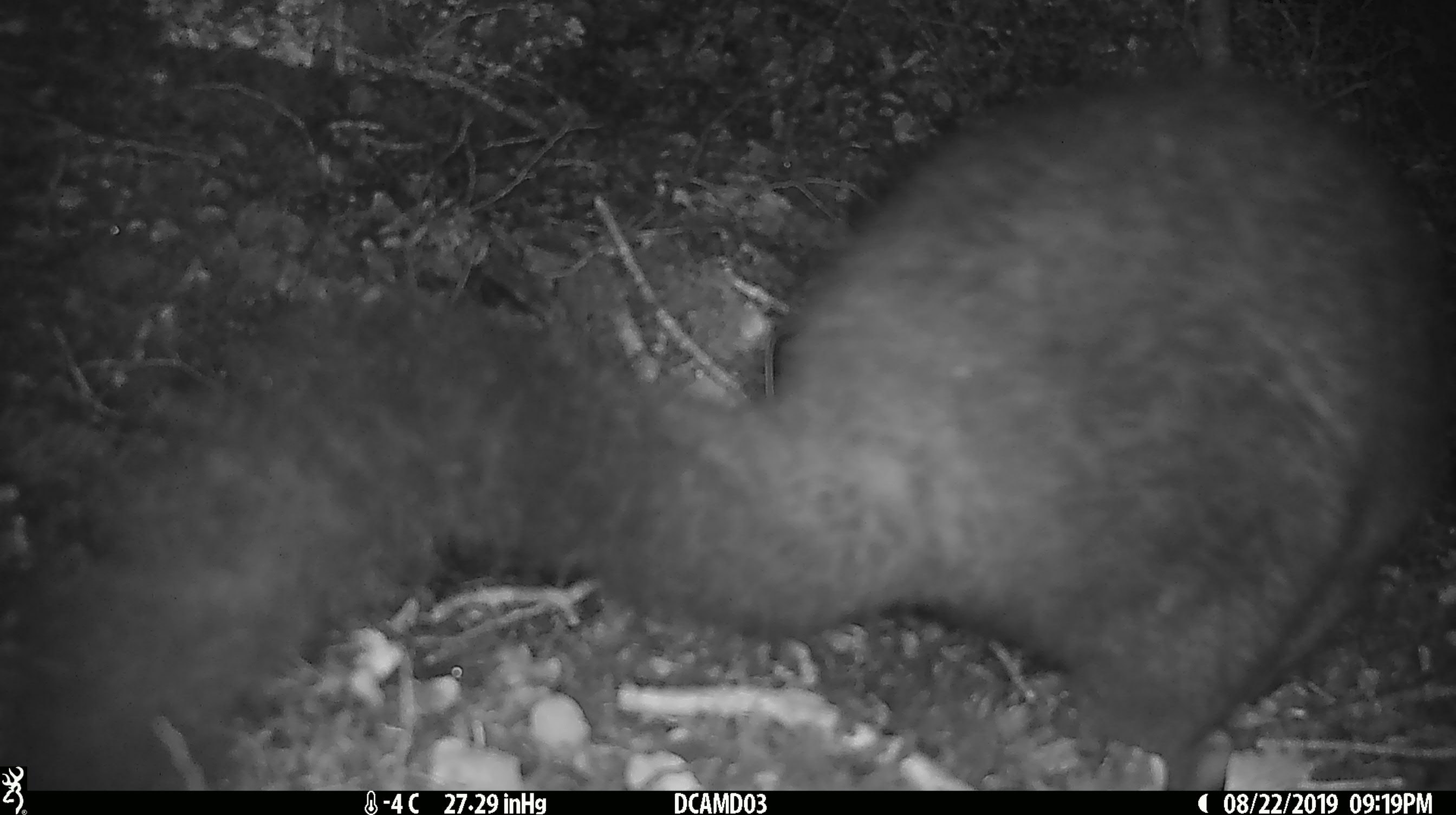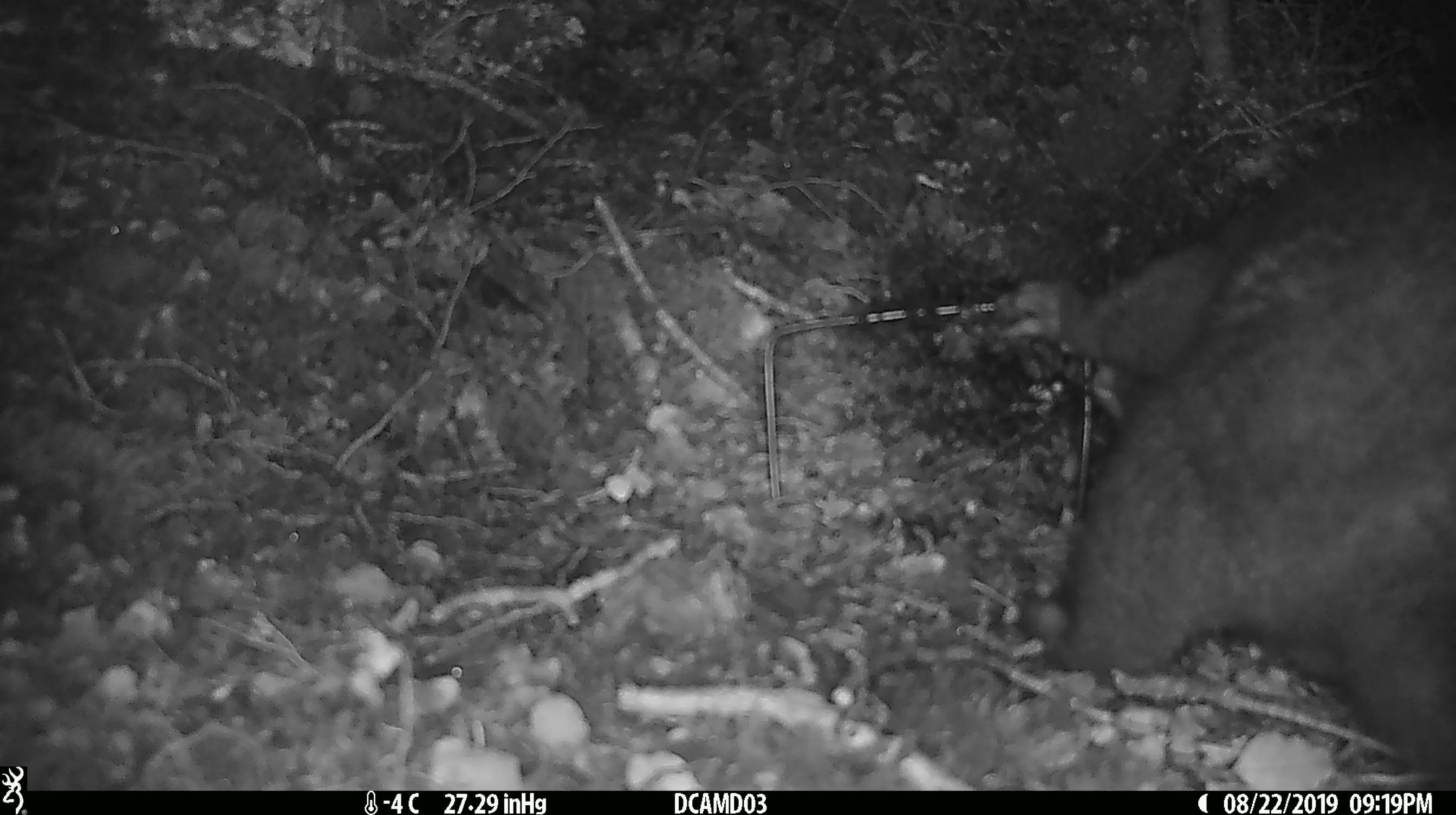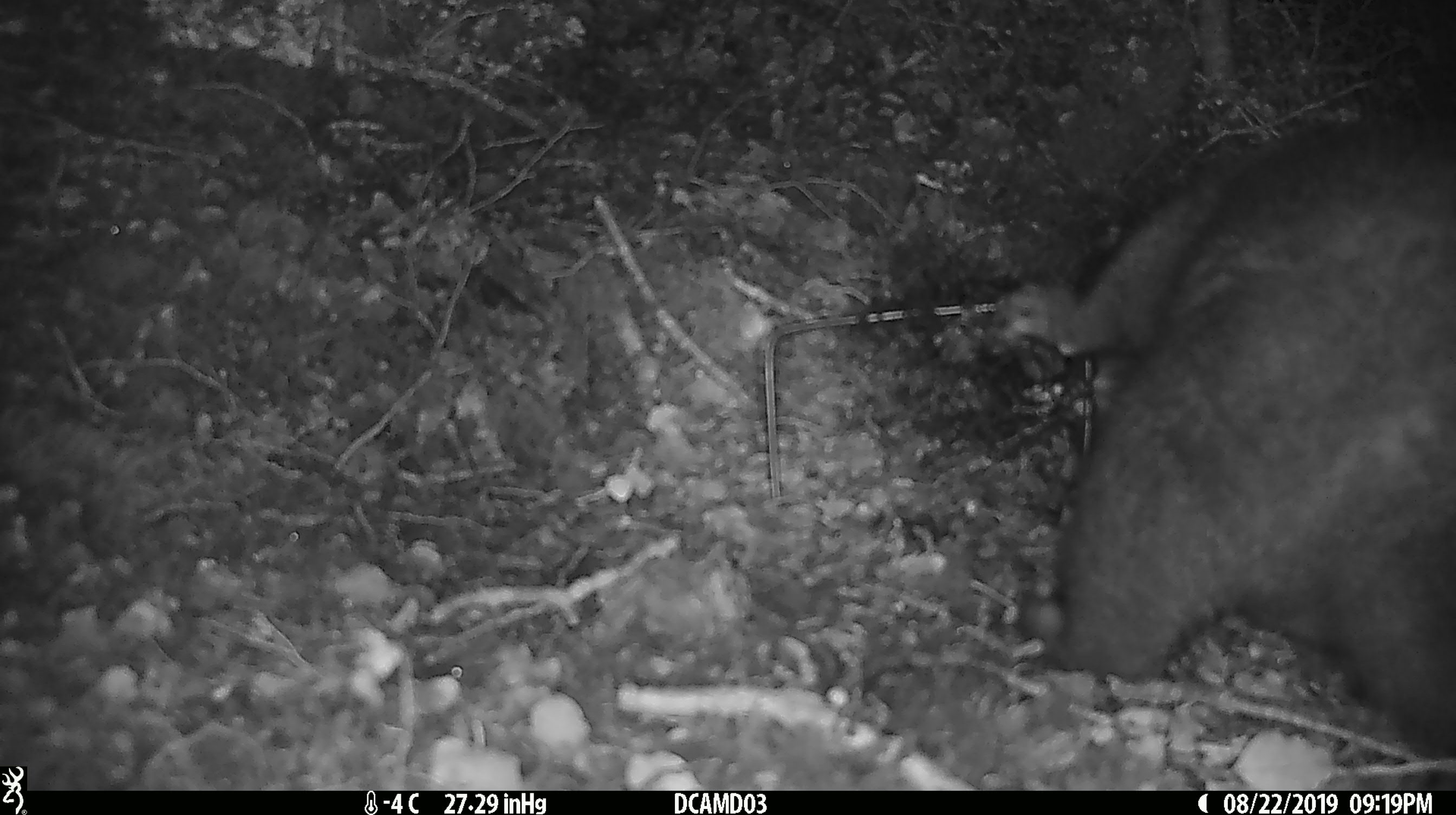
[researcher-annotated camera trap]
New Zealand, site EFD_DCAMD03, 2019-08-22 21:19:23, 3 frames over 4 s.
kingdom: Animalia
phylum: Chordata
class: Mammalia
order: Diprotodontia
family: Phalangeridae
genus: Trichosurus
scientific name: Trichosurus vulpecula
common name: common brushtail possum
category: possum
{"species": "possum (common brushtail possum) (Trichosurus vulpecula)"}